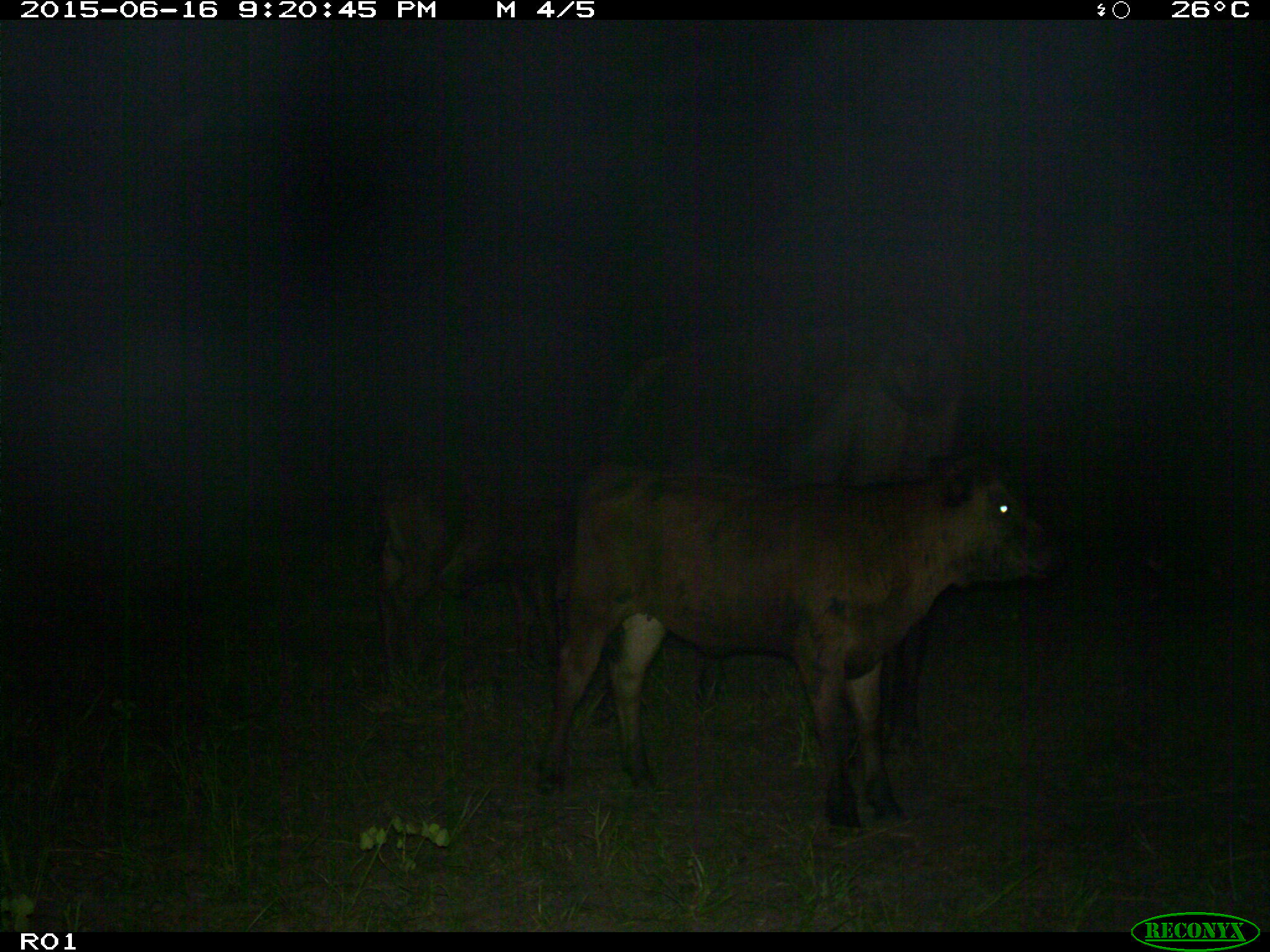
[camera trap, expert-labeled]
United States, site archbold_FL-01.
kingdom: Animalia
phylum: Chordata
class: Mammalia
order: Artiodactyla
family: Bovidae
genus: Bos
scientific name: Bos taurus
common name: domestic cow